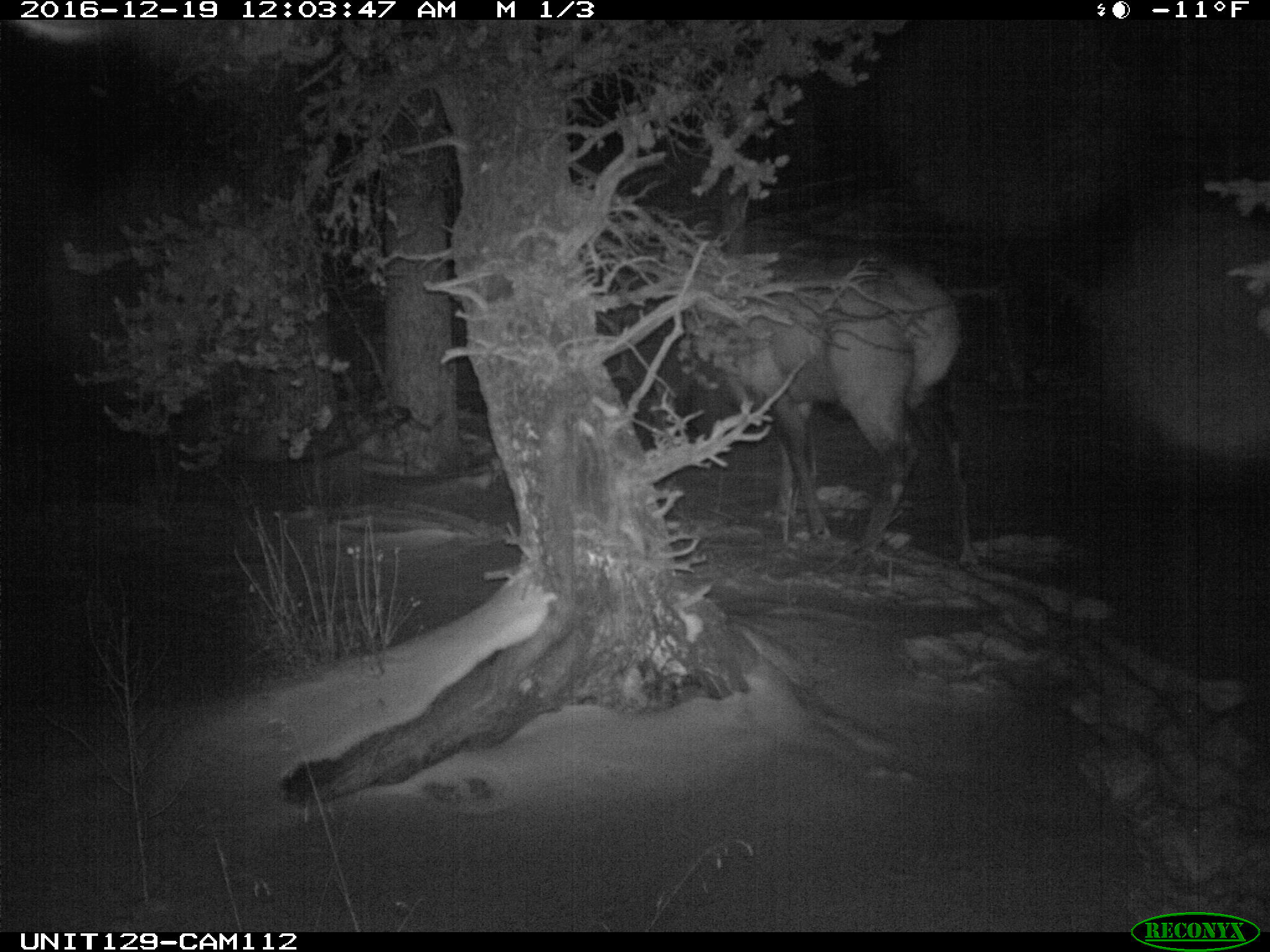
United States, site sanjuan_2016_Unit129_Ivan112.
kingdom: Animalia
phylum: Chordata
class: Mammalia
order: Artiodactyla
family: Cervidae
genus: Cervus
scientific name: Cervus elaphus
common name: red deer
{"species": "Cervus elaphus (red deer)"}